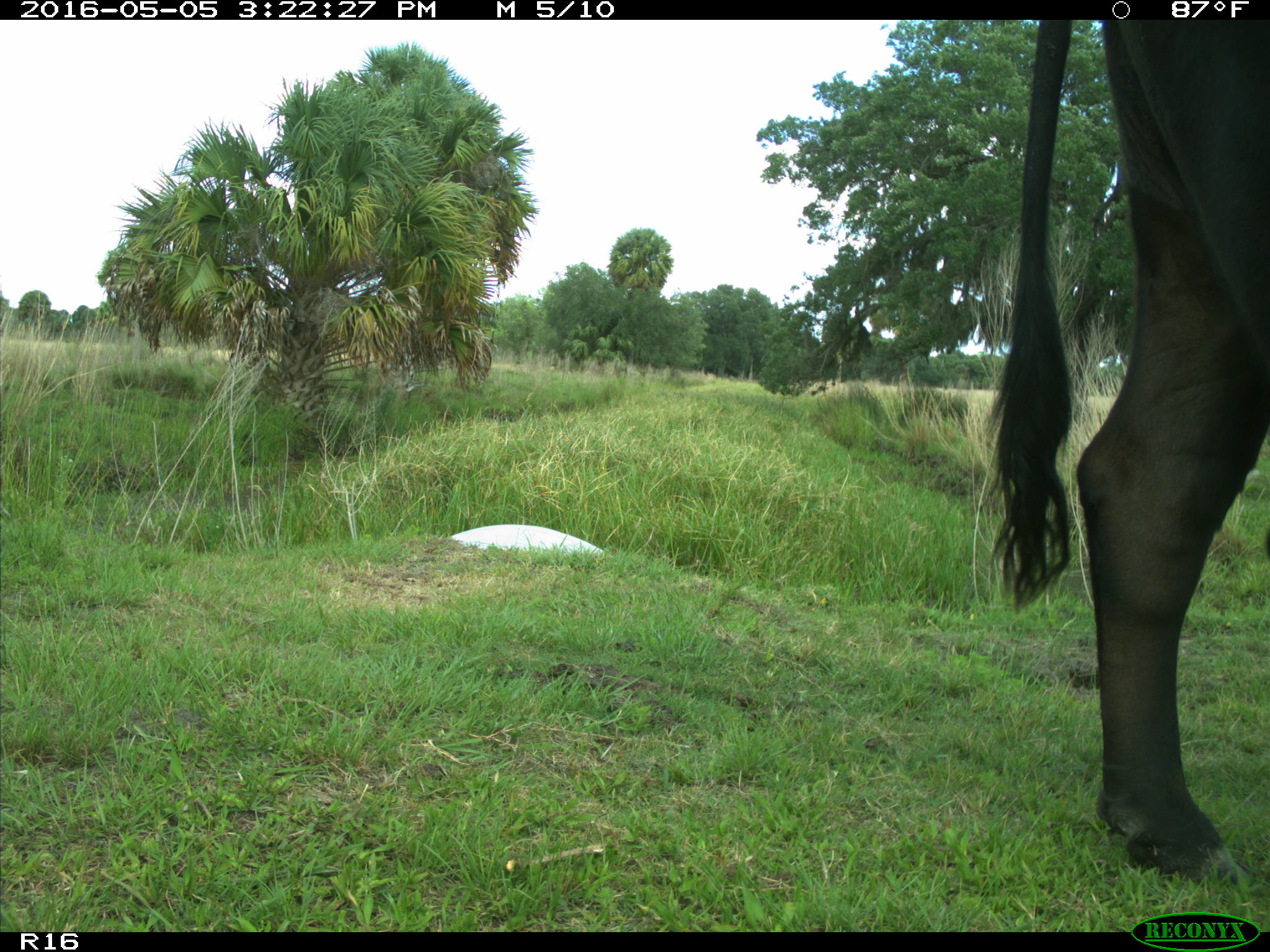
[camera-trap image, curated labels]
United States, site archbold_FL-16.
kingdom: Animalia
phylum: Chordata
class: Mammalia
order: Artiodactyla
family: Bovidae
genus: Bos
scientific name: Bos taurus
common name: domestic cow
Bos taurus (domestic cow).